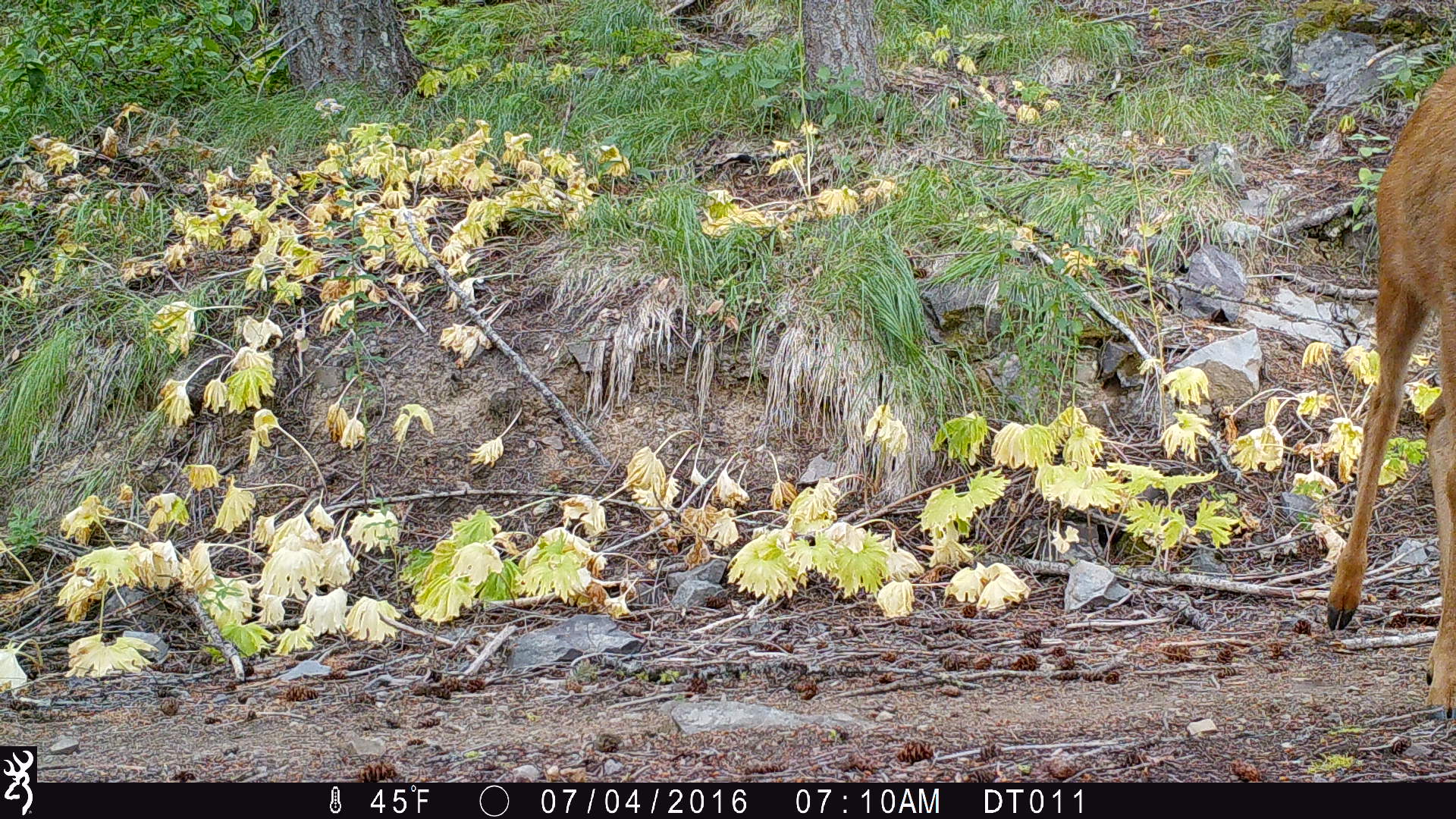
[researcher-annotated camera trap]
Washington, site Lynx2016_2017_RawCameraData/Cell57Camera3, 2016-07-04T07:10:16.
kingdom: Animalia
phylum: Chordata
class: Mammalia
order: Artiodactyla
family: Cervidae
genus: Odocoileus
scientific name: Odocoileus hemionus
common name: mule deer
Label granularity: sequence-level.